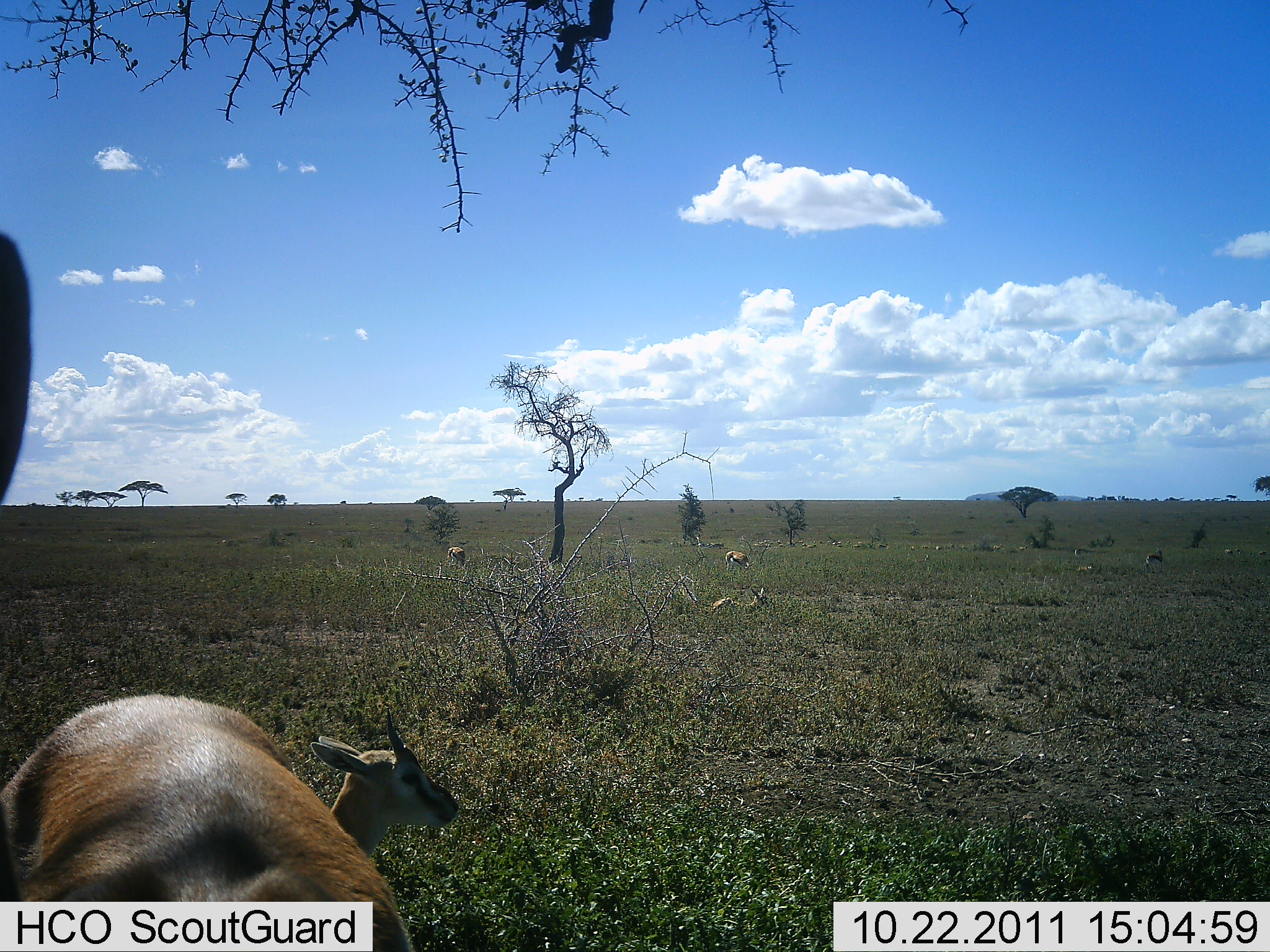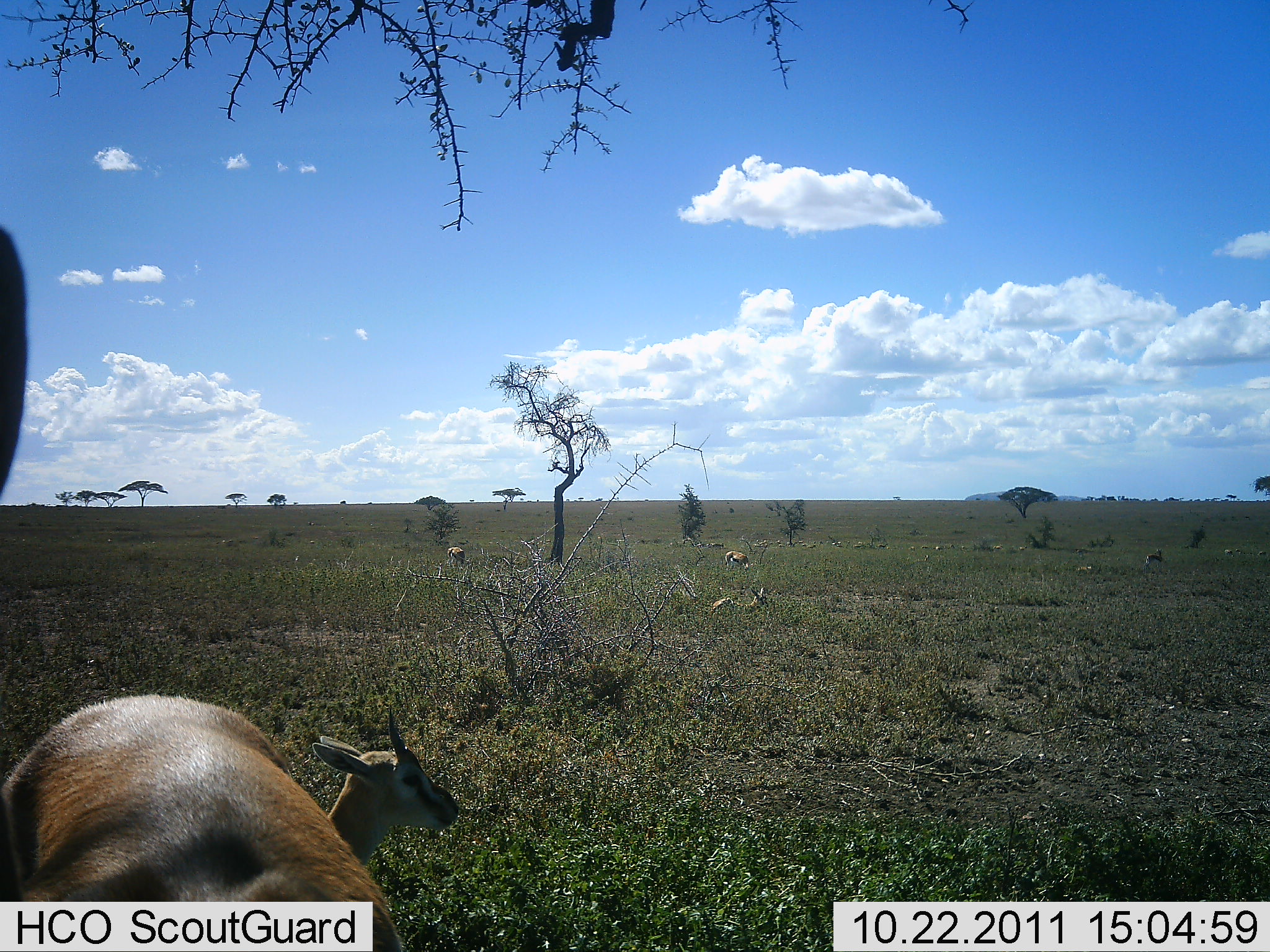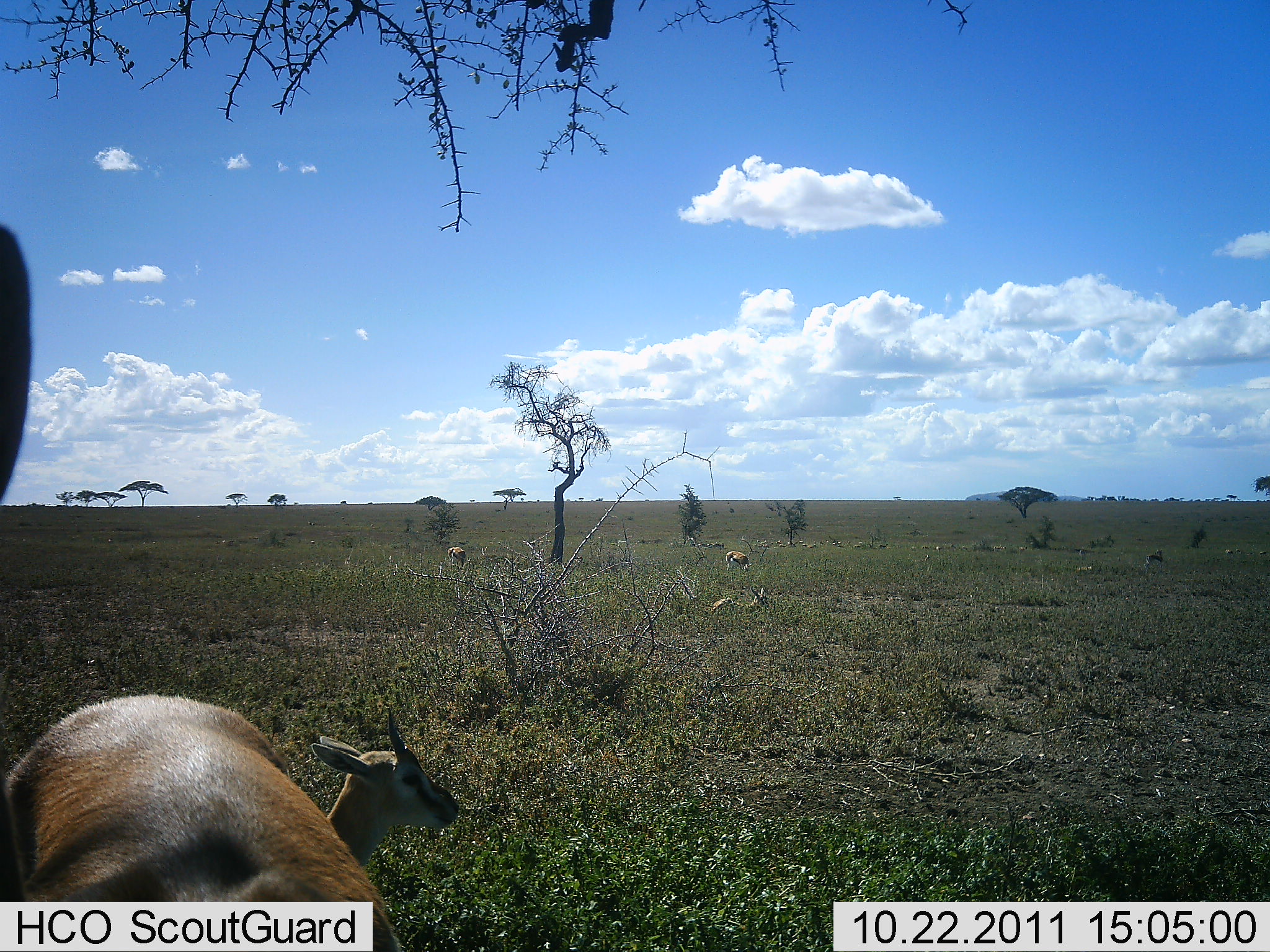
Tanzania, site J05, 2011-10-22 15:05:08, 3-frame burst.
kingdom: Animalia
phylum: Chordata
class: Mammalia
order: Artiodactyla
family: Bovidae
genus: Eudorcas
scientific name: Eudorcas thomsonii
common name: thomson's gazelle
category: gazellethomsons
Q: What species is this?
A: Gazellethomsons (thomson's gazelle) (Eudorcas thomsonii).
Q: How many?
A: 4.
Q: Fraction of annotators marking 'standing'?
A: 67%.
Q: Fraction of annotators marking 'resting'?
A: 40%.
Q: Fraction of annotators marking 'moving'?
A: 7%.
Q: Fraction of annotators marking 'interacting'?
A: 0%.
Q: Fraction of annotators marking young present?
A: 20%.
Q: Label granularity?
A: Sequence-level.